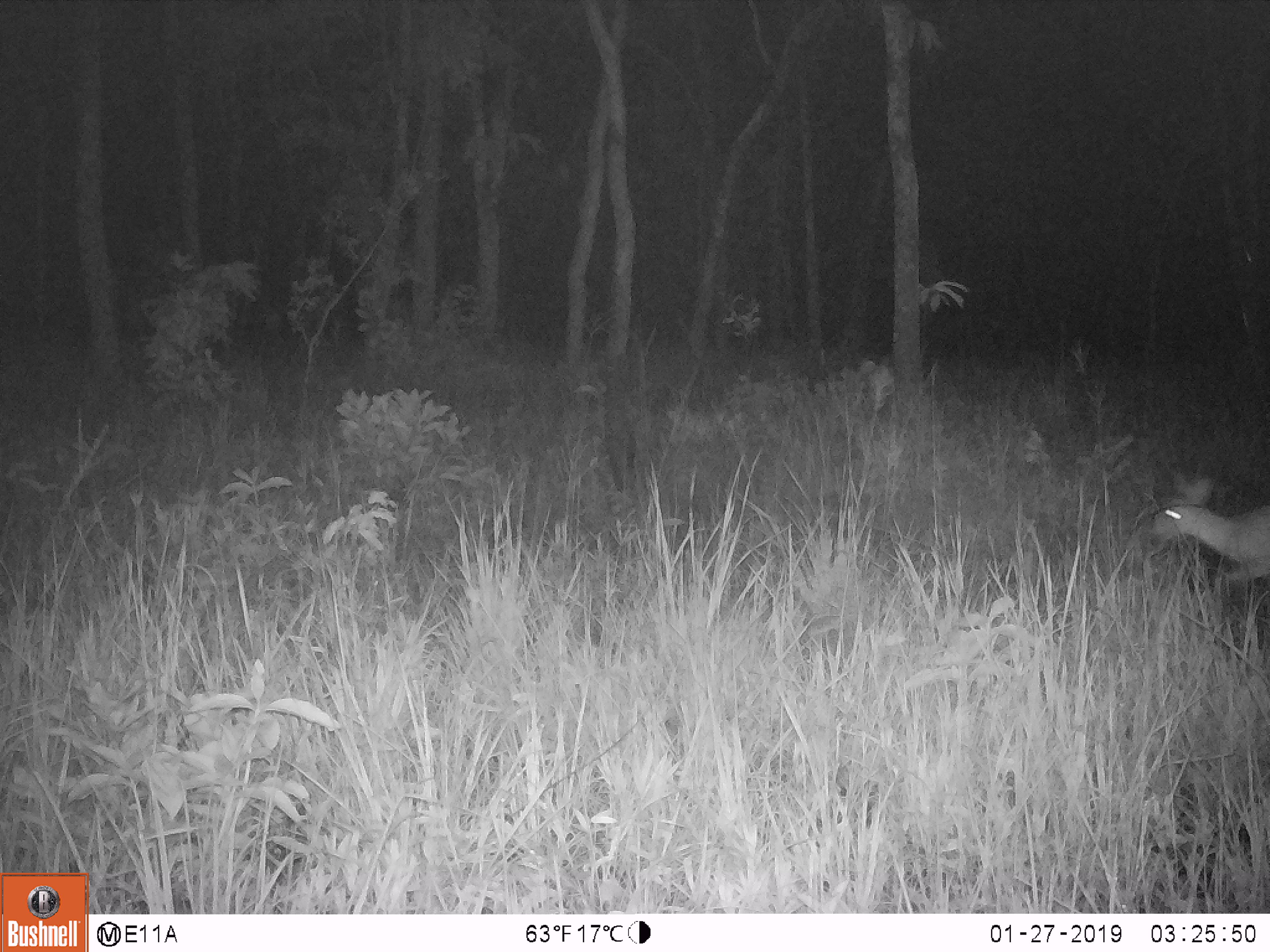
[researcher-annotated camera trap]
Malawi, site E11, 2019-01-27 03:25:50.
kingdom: Animalia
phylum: Chordata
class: Mammalia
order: Artiodactyla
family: Bovidae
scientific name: Antilopinae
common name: small antelope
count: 1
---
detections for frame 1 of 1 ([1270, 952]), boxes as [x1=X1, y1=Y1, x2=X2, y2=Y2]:
small antelope: [x1=1140, y1=468, x2=1266, y2=609]